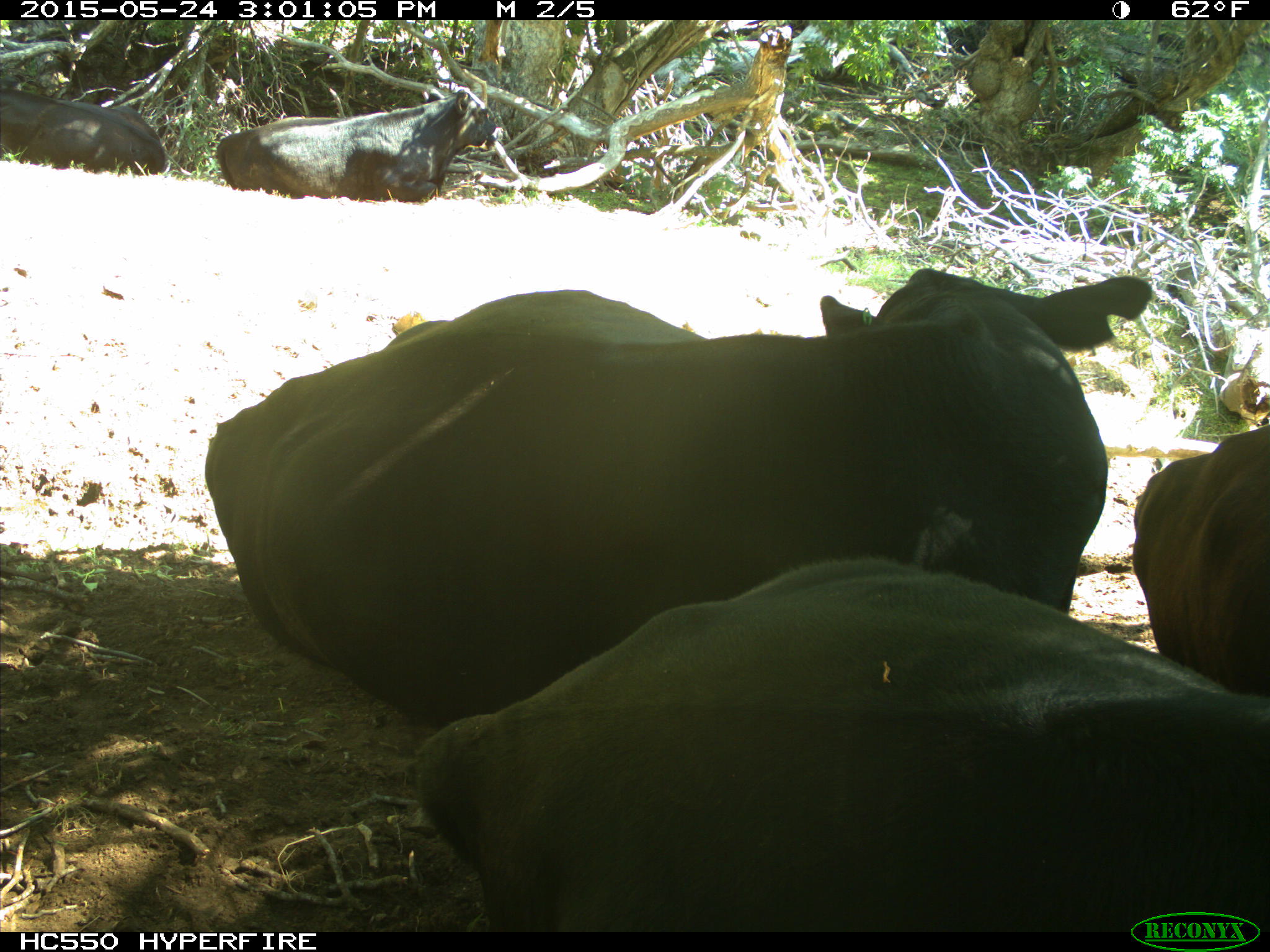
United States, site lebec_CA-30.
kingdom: Animalia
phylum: Chordata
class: Mammalia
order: Artiodactyla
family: Bovidae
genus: Bos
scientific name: Bos taurus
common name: domestic cow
Bos taurus (domestic cow).